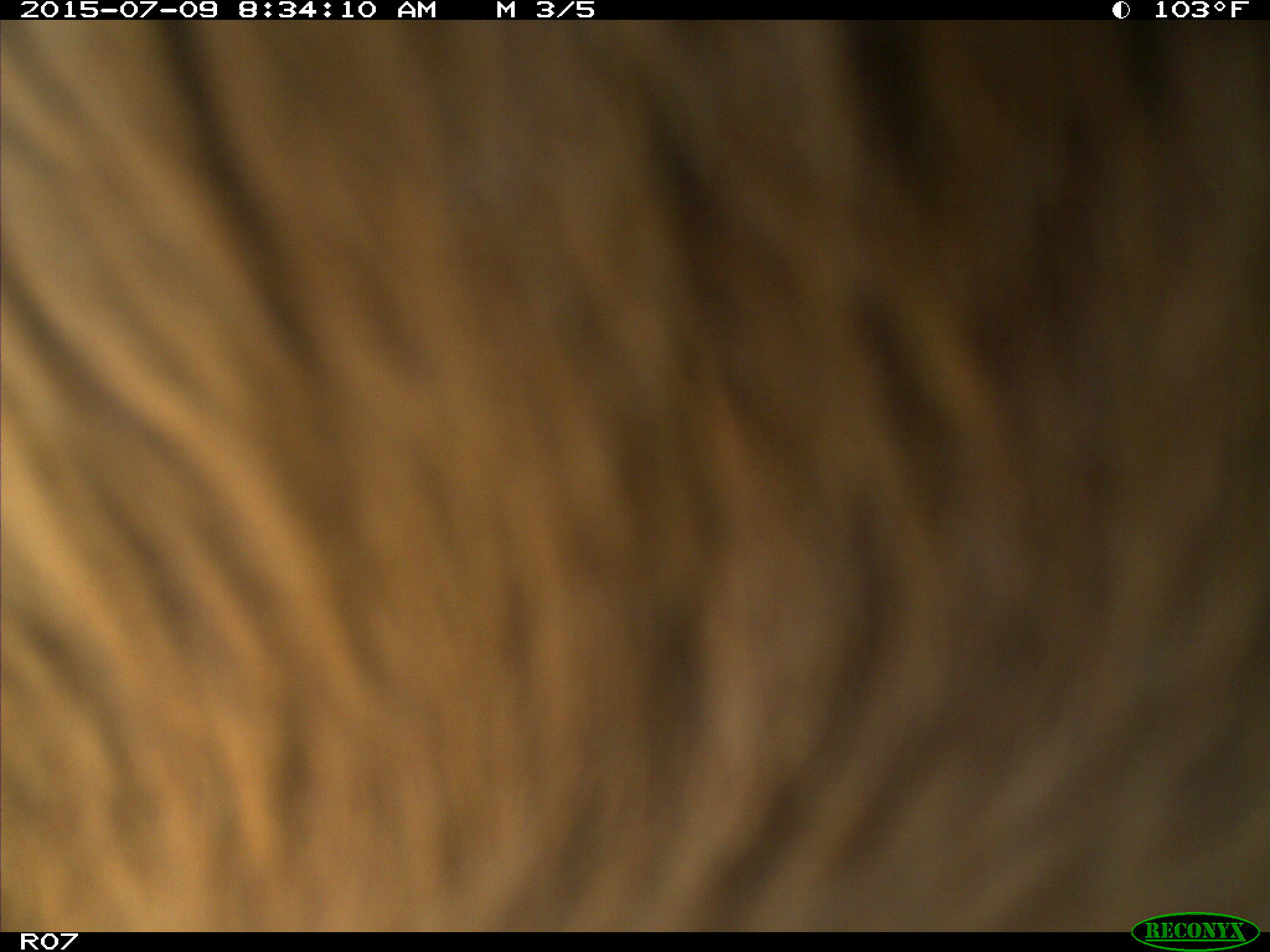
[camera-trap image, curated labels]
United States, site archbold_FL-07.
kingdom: Animalia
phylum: Chordata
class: Mammalia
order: Artiodactyla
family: Bovidae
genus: Bos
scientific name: Bos taurus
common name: domestic cow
Bos taurus (domestic cow).